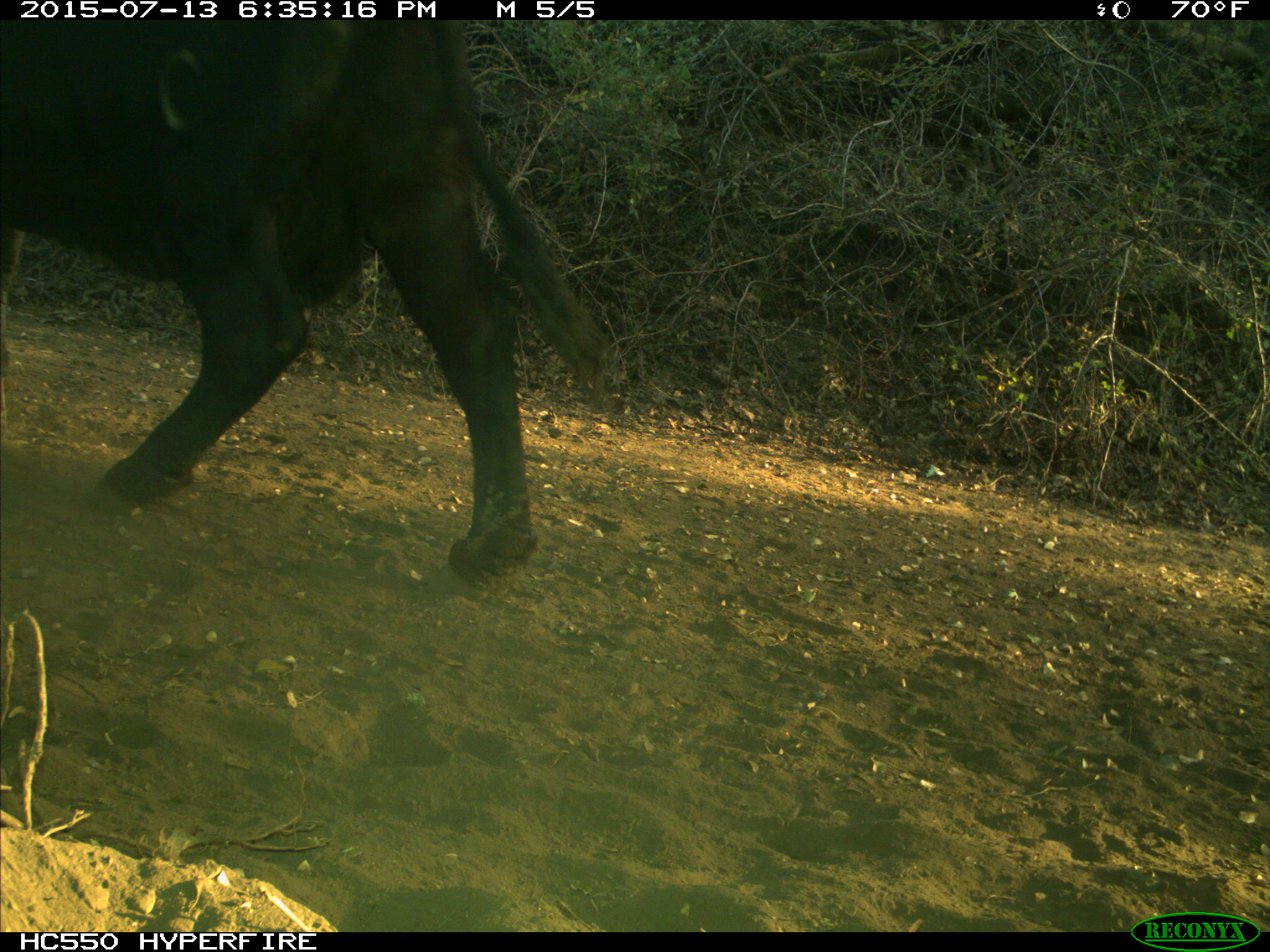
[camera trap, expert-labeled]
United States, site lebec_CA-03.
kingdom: Animalia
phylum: Chordata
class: Mammalia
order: Artiodactyla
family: Bovidae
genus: Bos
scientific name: Bos taurus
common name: domestic cow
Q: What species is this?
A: Bos taurus (domestic cow).